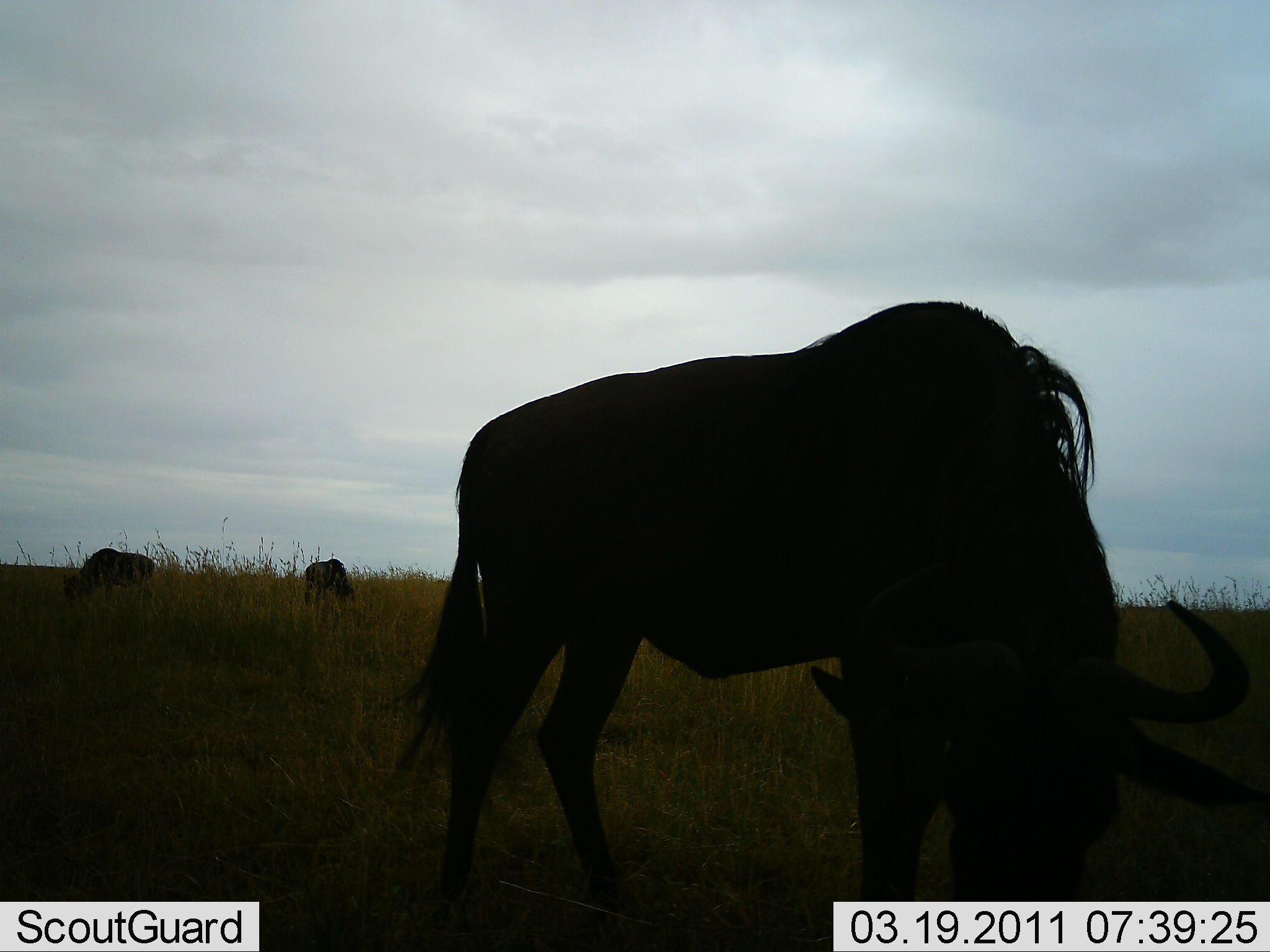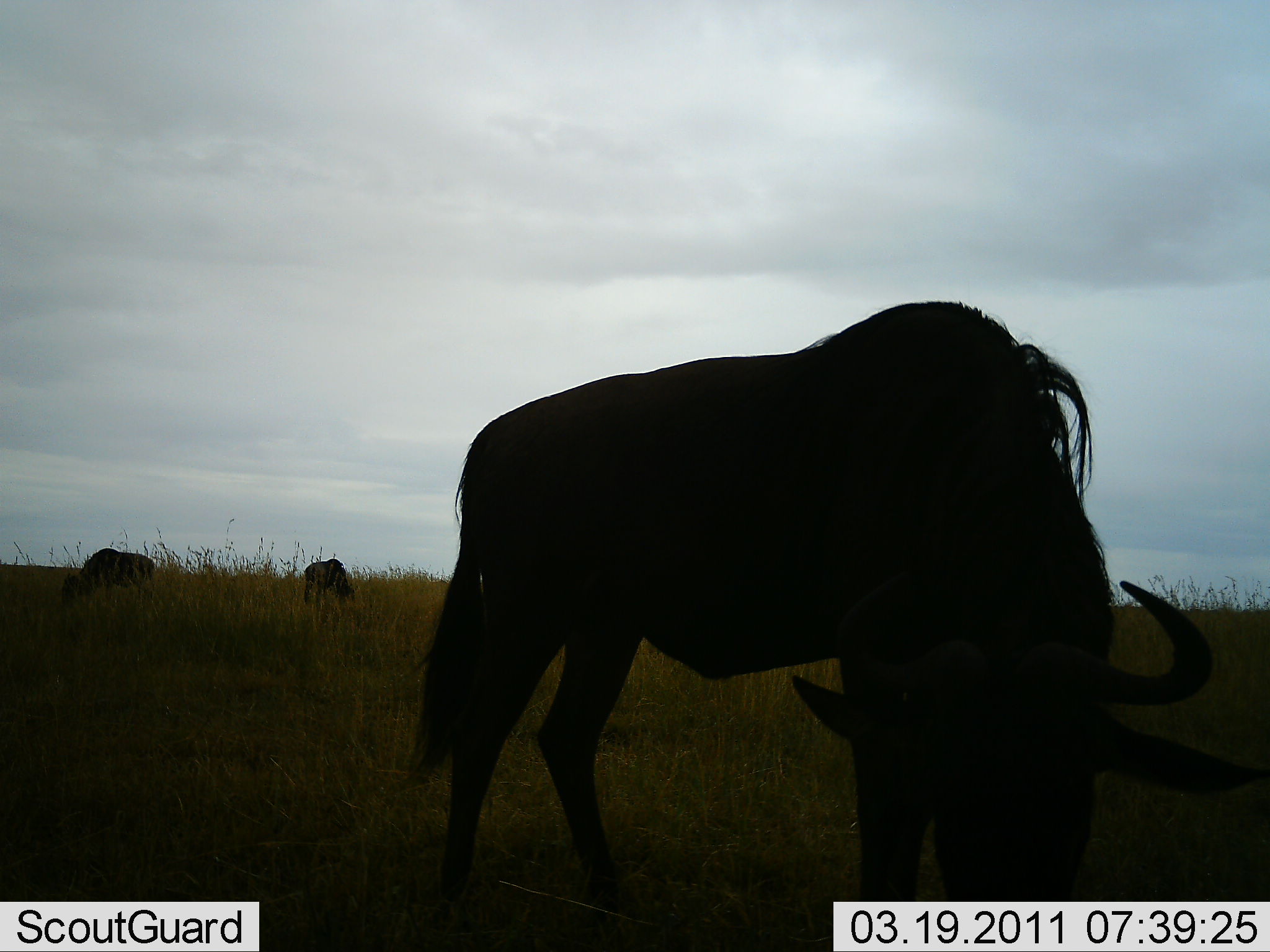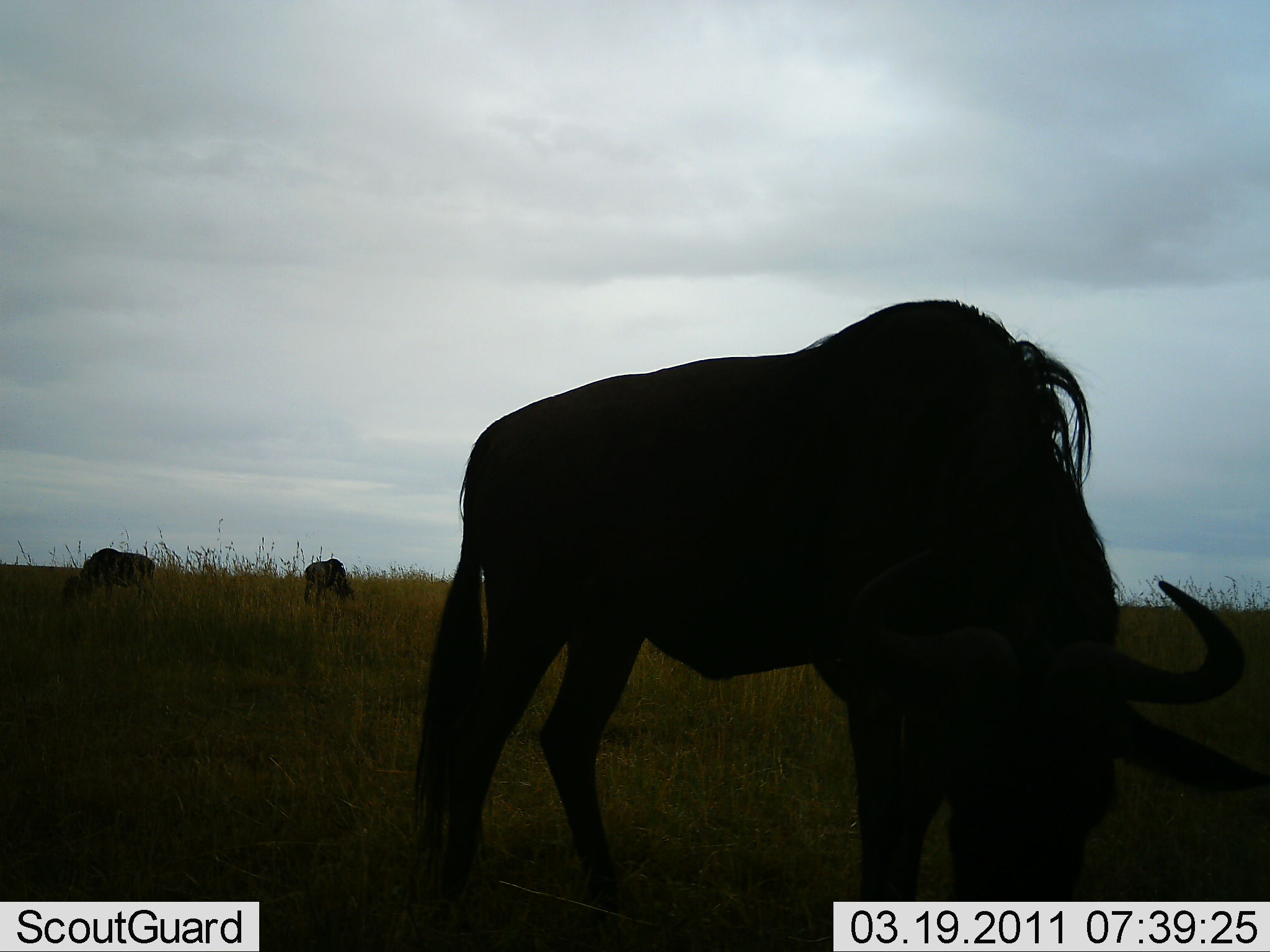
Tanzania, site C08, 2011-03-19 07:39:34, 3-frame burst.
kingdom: Animalia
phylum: Chordata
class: Mammalia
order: Artiodactyla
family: Bovidae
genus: Connochaetes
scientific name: Connochaetes taurinus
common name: blue wildebeest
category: wildebeest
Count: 3.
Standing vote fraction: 0%.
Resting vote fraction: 0%.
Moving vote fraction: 0%.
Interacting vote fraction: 0%.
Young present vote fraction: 0%.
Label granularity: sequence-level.